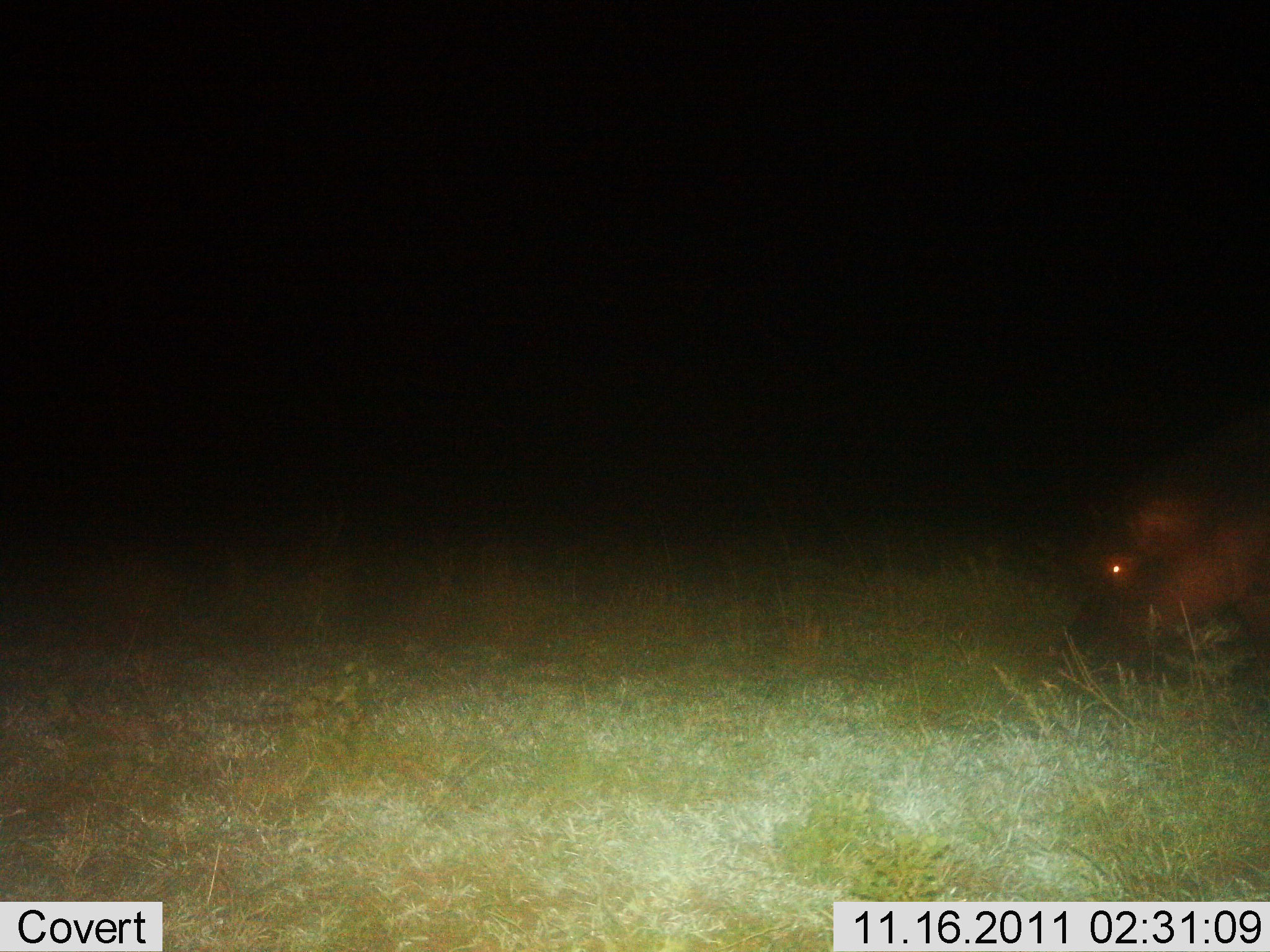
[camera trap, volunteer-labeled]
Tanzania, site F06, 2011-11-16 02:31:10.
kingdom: Animalia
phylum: Chordata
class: Mammalia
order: Artiodactyla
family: Hippopotamidae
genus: Hippopotamus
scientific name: Hippopotamus amphibius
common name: hippopotamus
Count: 1.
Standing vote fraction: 38%.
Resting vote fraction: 0%.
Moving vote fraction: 23%.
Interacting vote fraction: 0%.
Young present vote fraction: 0%.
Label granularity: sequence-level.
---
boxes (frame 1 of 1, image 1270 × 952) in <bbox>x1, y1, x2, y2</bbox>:
animal: <bbox>1064, 492, 1270, 690</bbox>